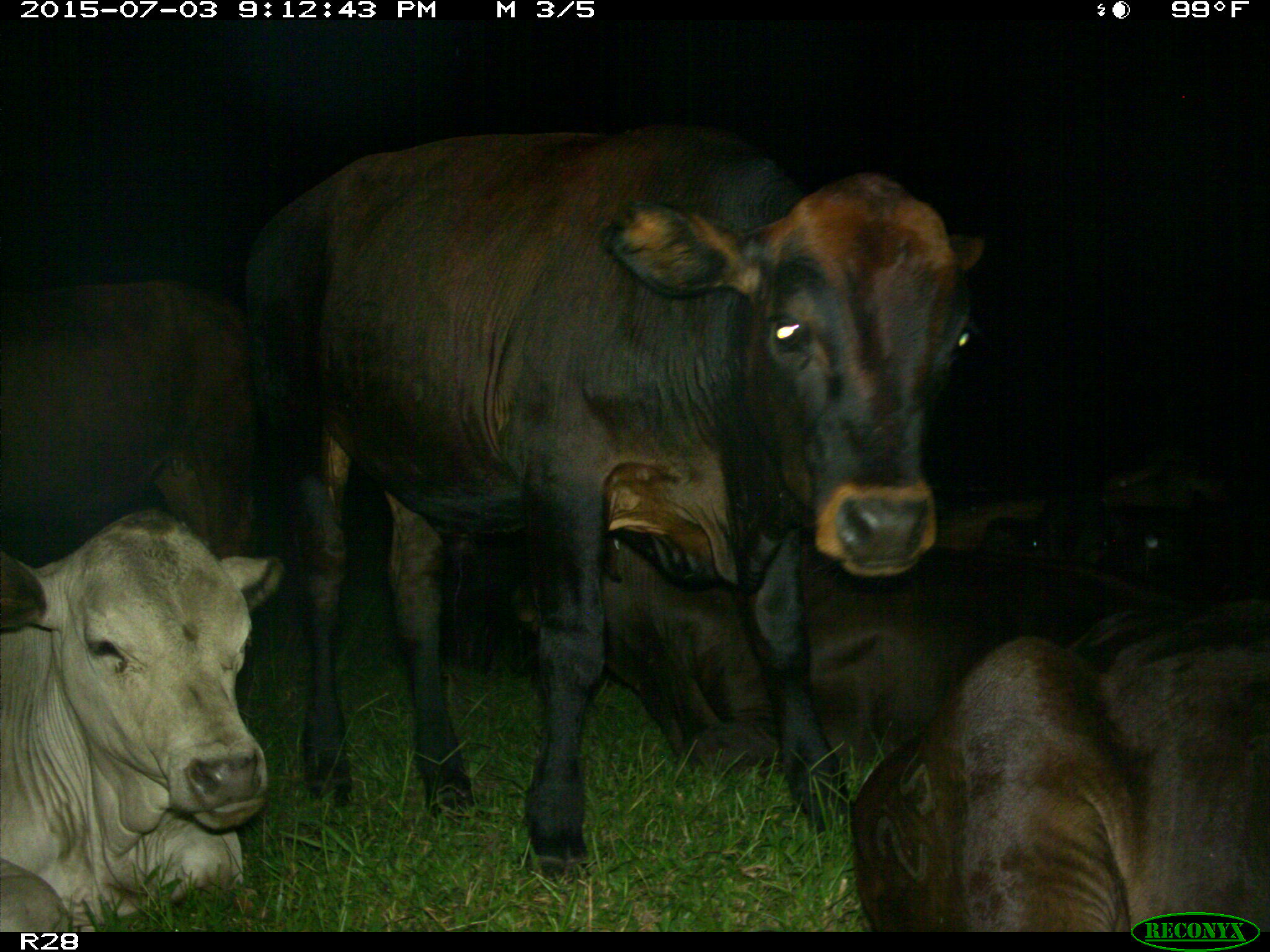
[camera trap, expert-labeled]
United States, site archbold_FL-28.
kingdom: Animalia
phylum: Chordata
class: Mammalia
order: Artiodactyla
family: Bovidae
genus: Bos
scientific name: Bos taurus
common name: domestic cow